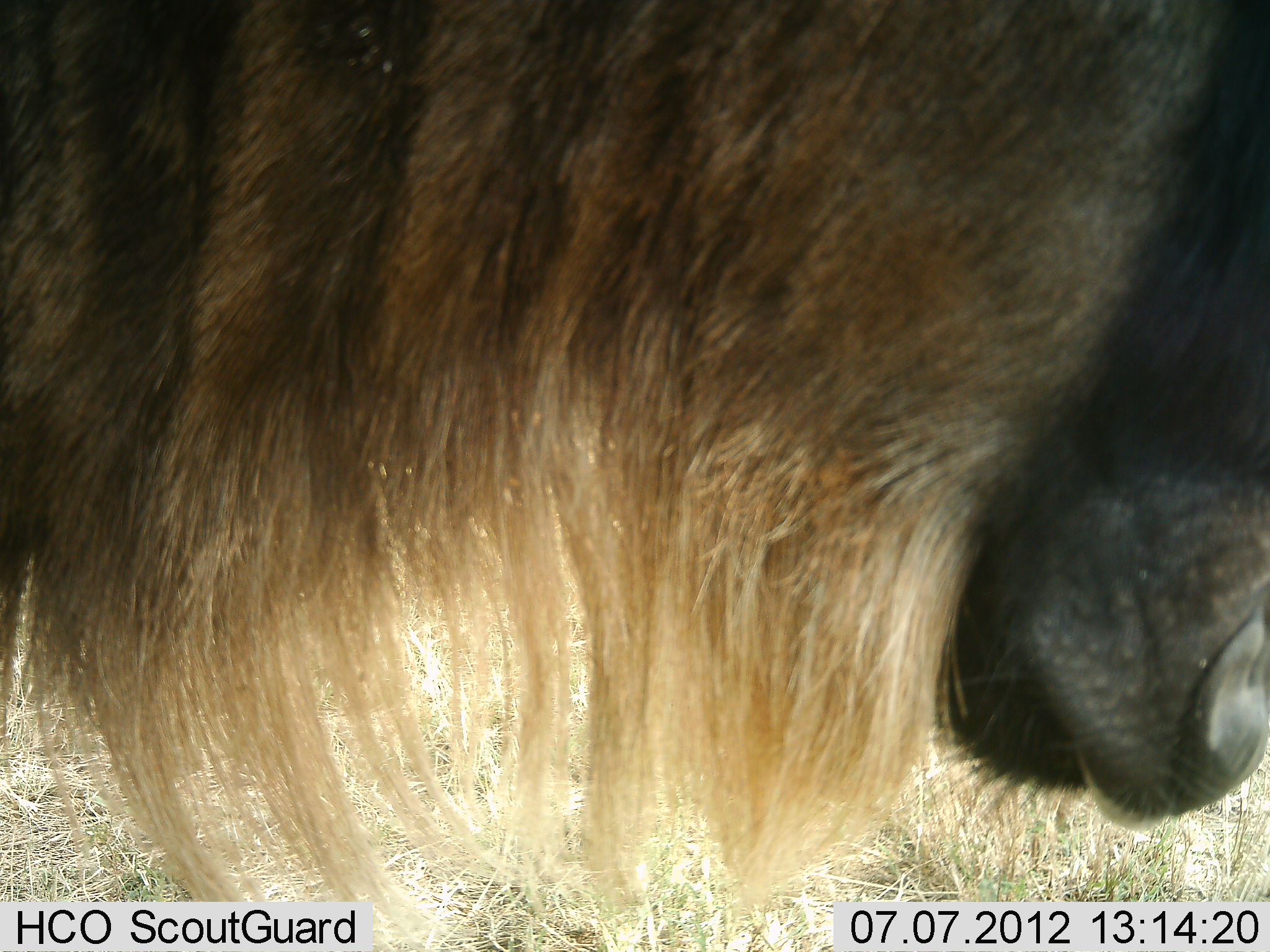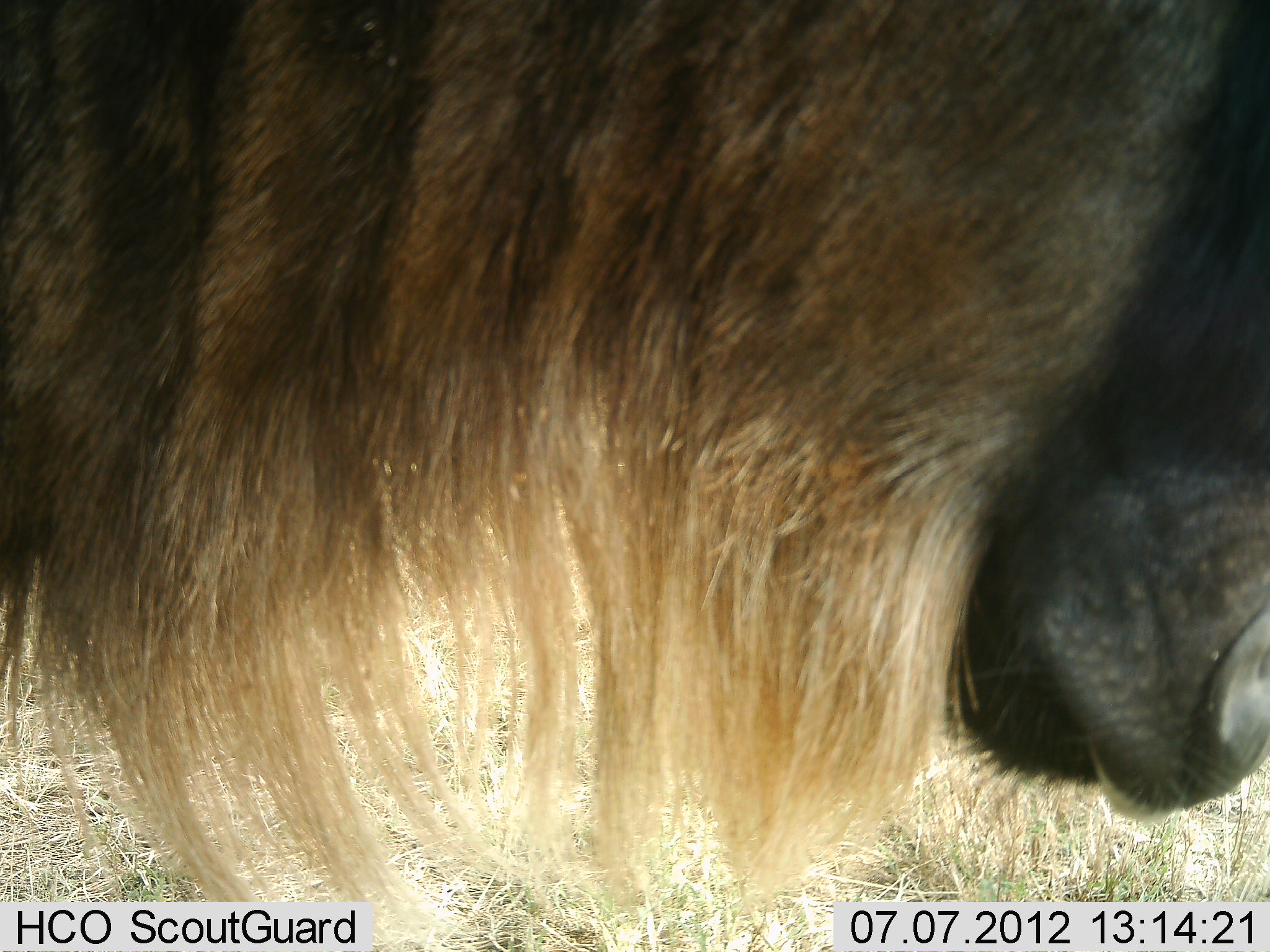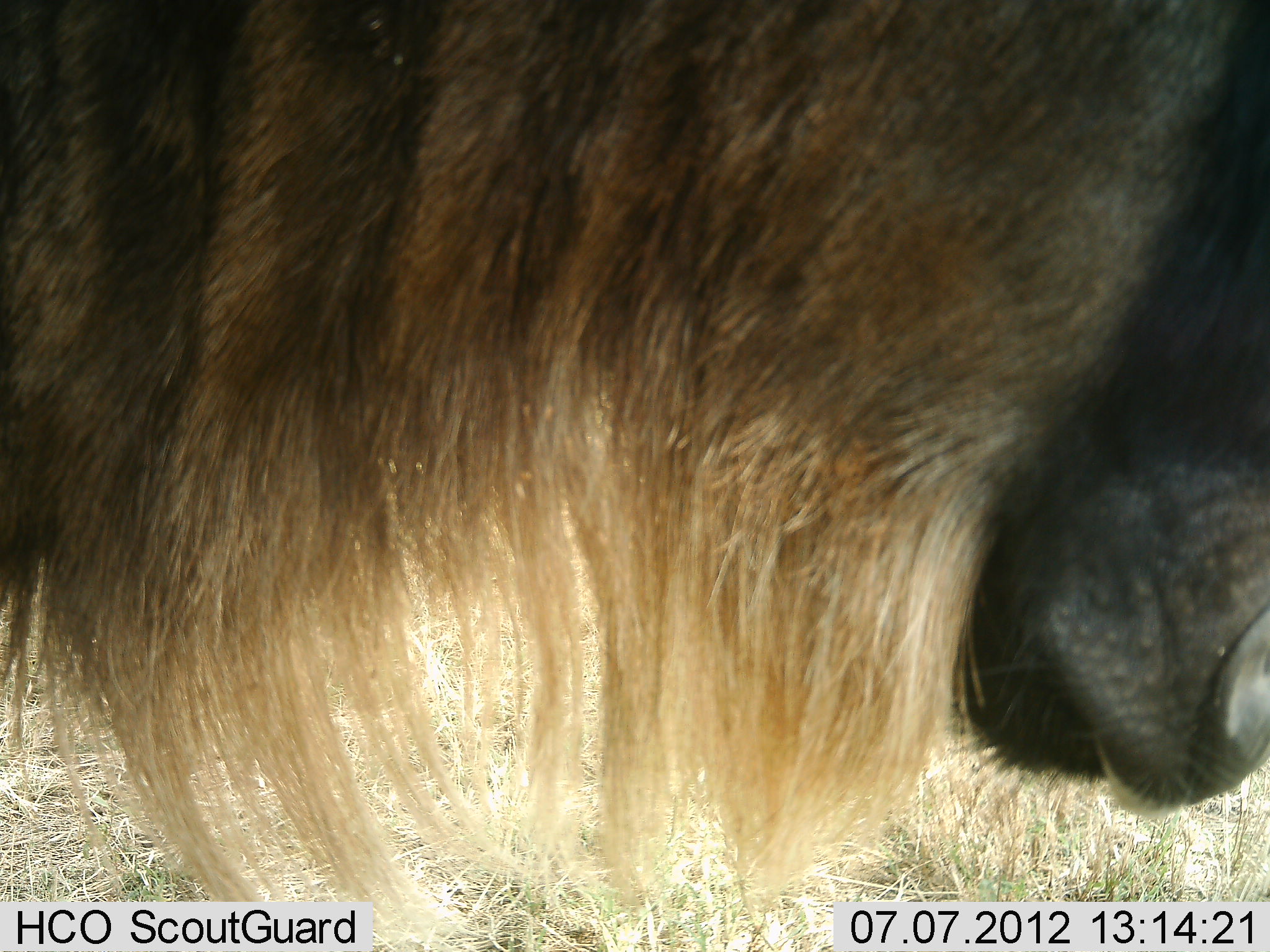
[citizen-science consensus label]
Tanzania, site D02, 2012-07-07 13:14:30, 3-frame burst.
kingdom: Animalia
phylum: Chordata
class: Mammalia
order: Artiodactyla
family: Bovidae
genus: Connochaetes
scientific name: Connochaetes taurinus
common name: blue wildebeest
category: wildebeest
Wildebeest (blue wildebeest) (Connochaetes taurinus), count 1. Behavior (volunteer vote fractions): standing 91%, resting 0%, moving 9%, interacting 0%. Young present (vote fraction): 0%. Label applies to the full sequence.